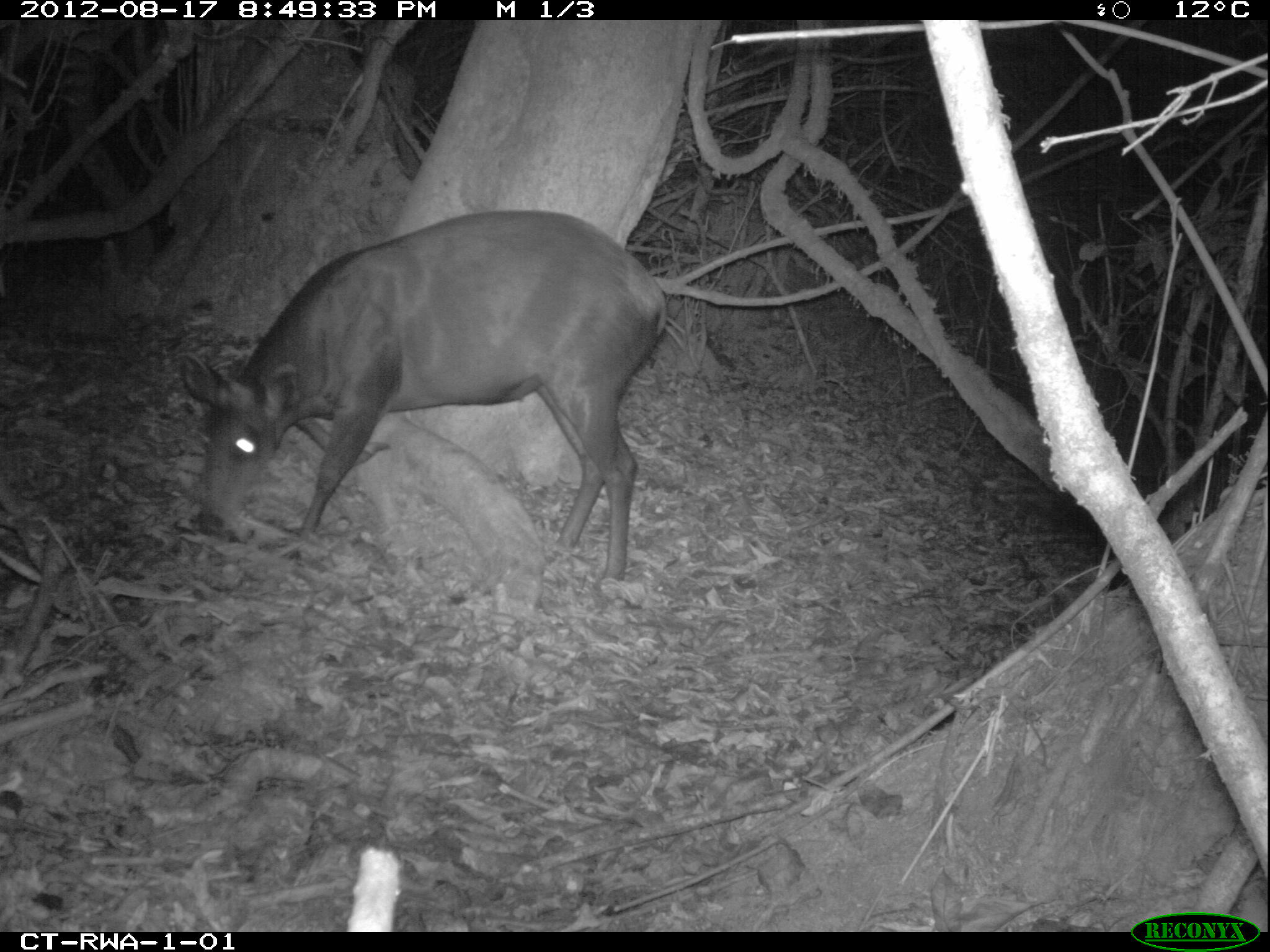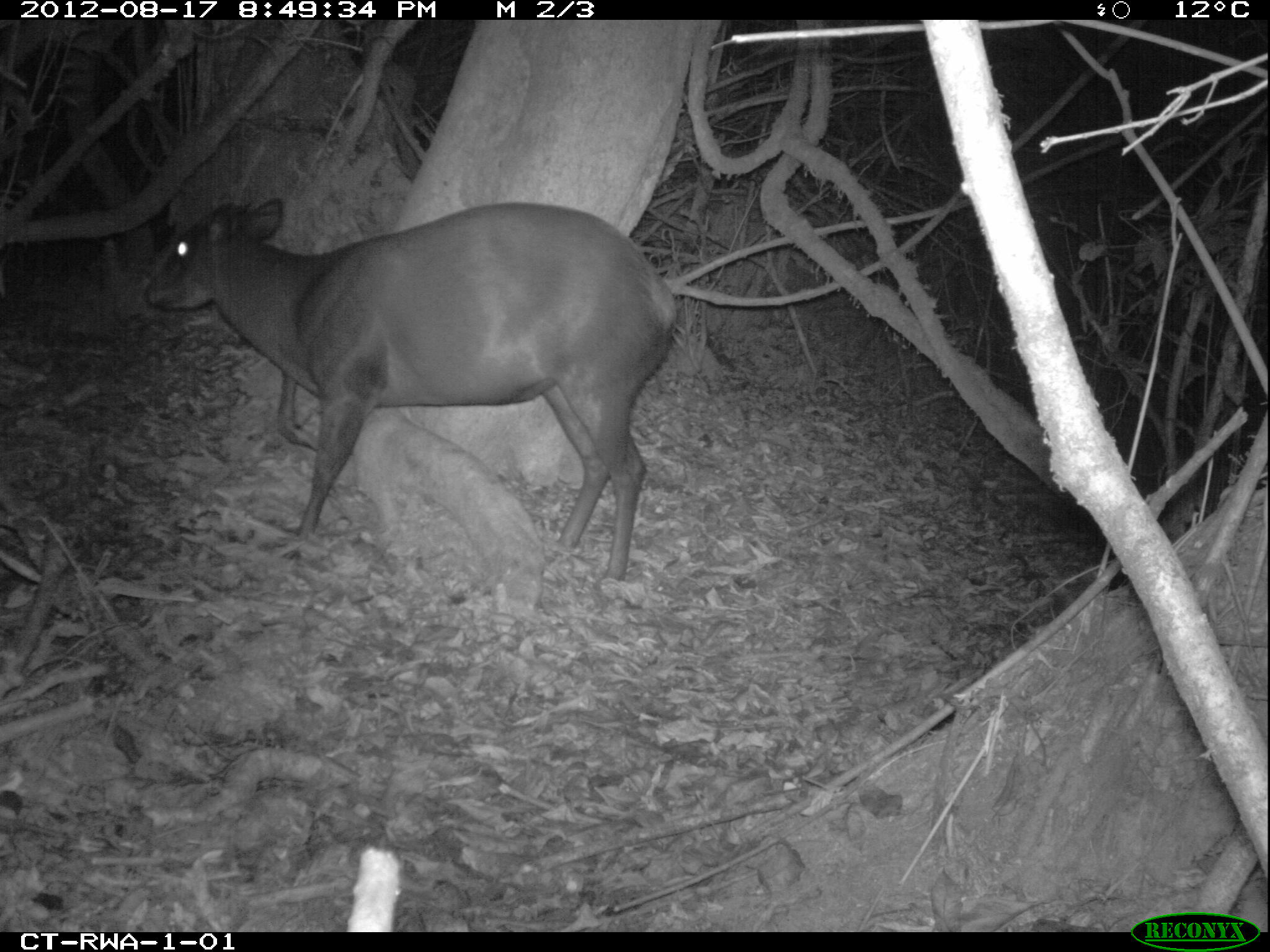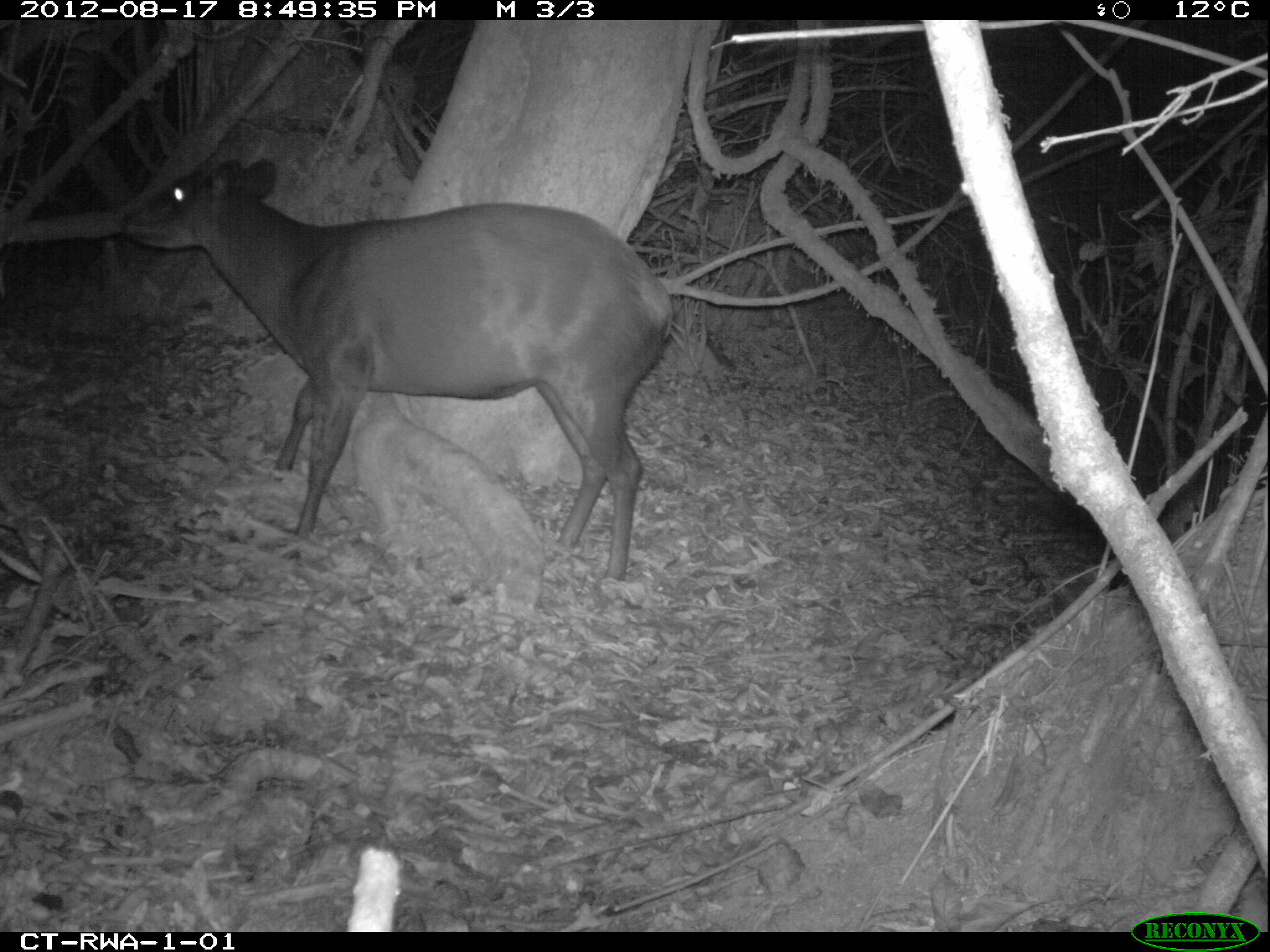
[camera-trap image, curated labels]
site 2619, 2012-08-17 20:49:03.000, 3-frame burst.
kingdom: Animalia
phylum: Chordata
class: Mammalia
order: Artiodactyla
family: Bovidae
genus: Cephalophus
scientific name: Cephalophus silvicultor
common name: light-backed duiker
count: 1